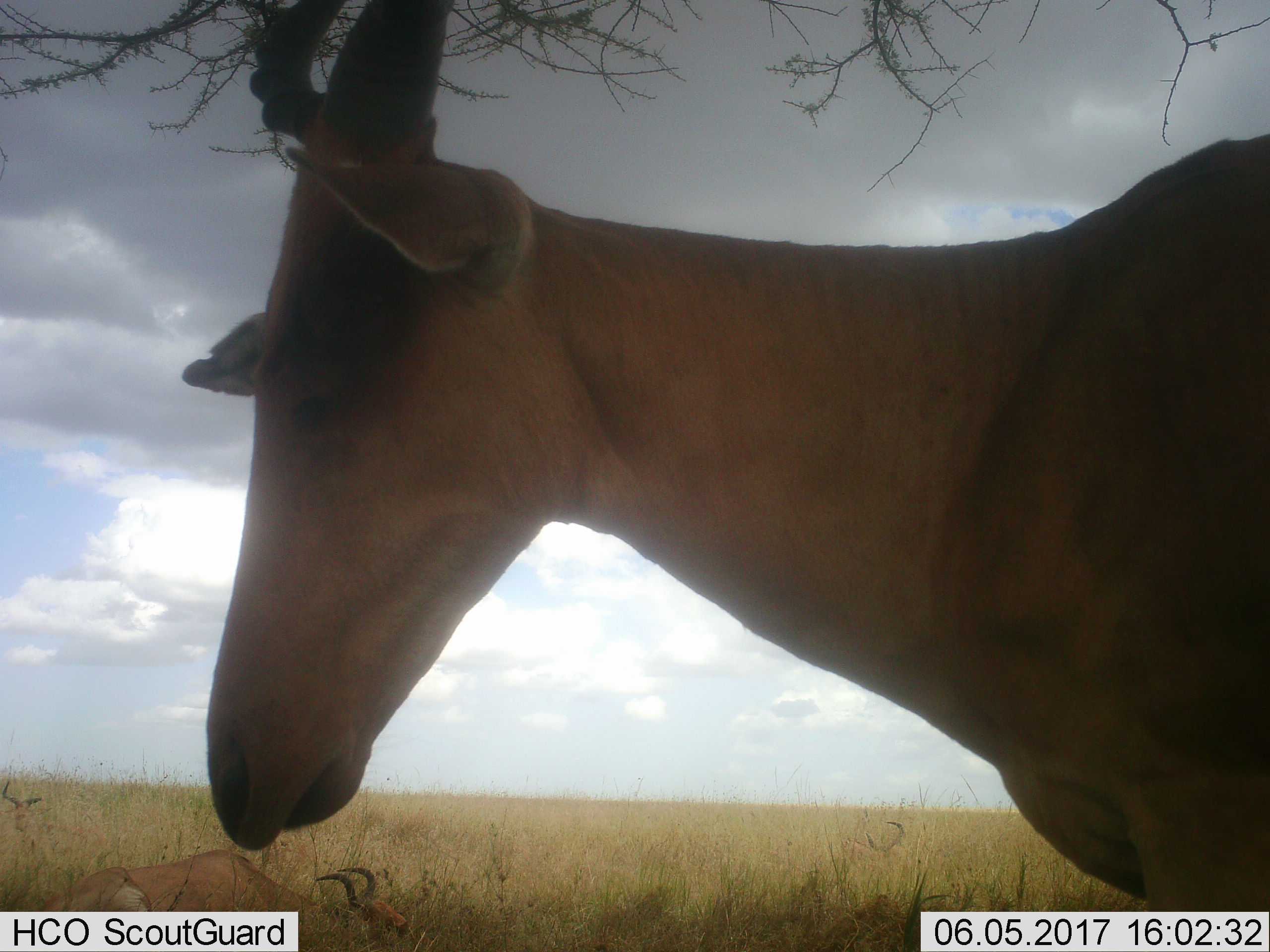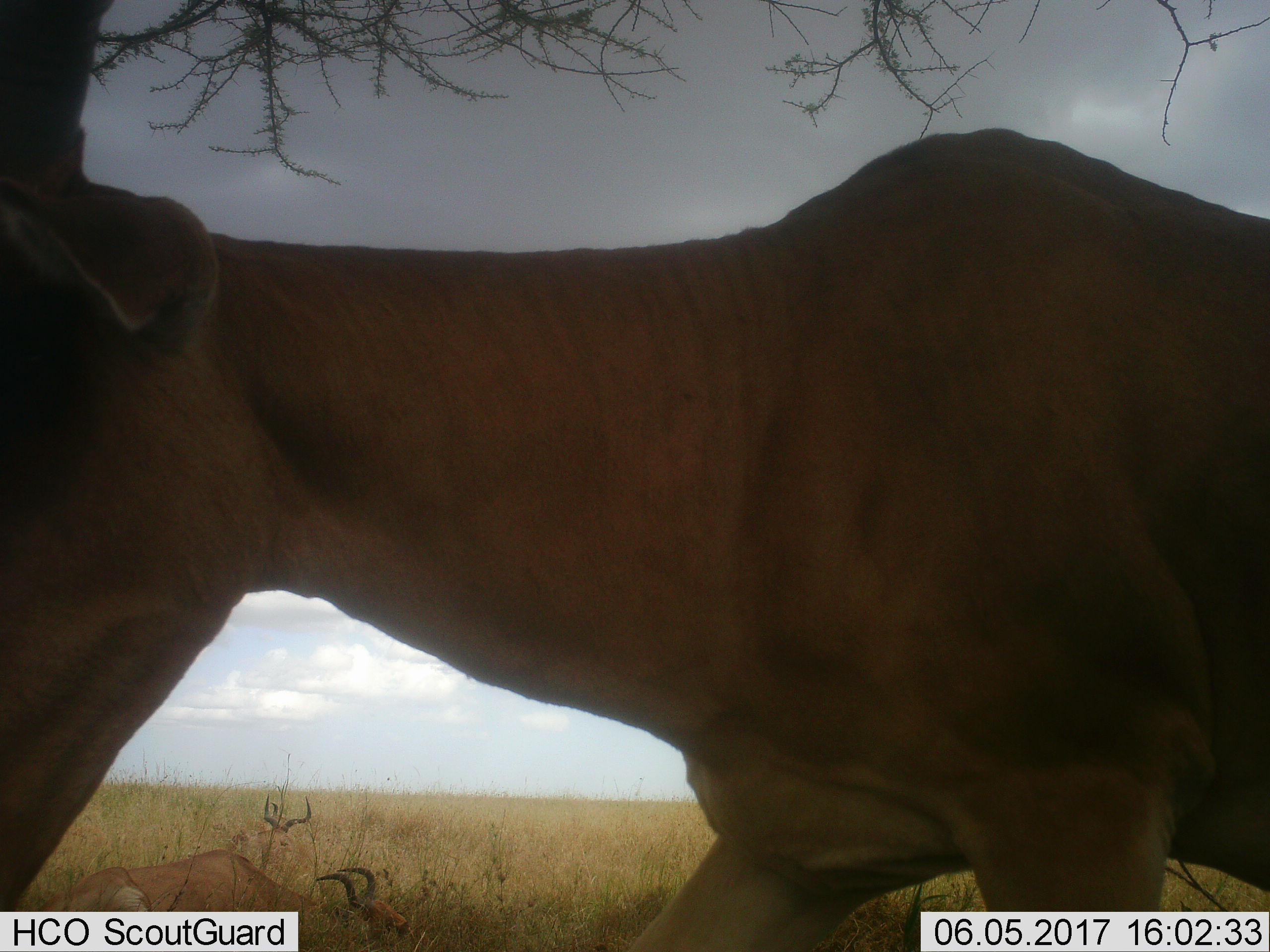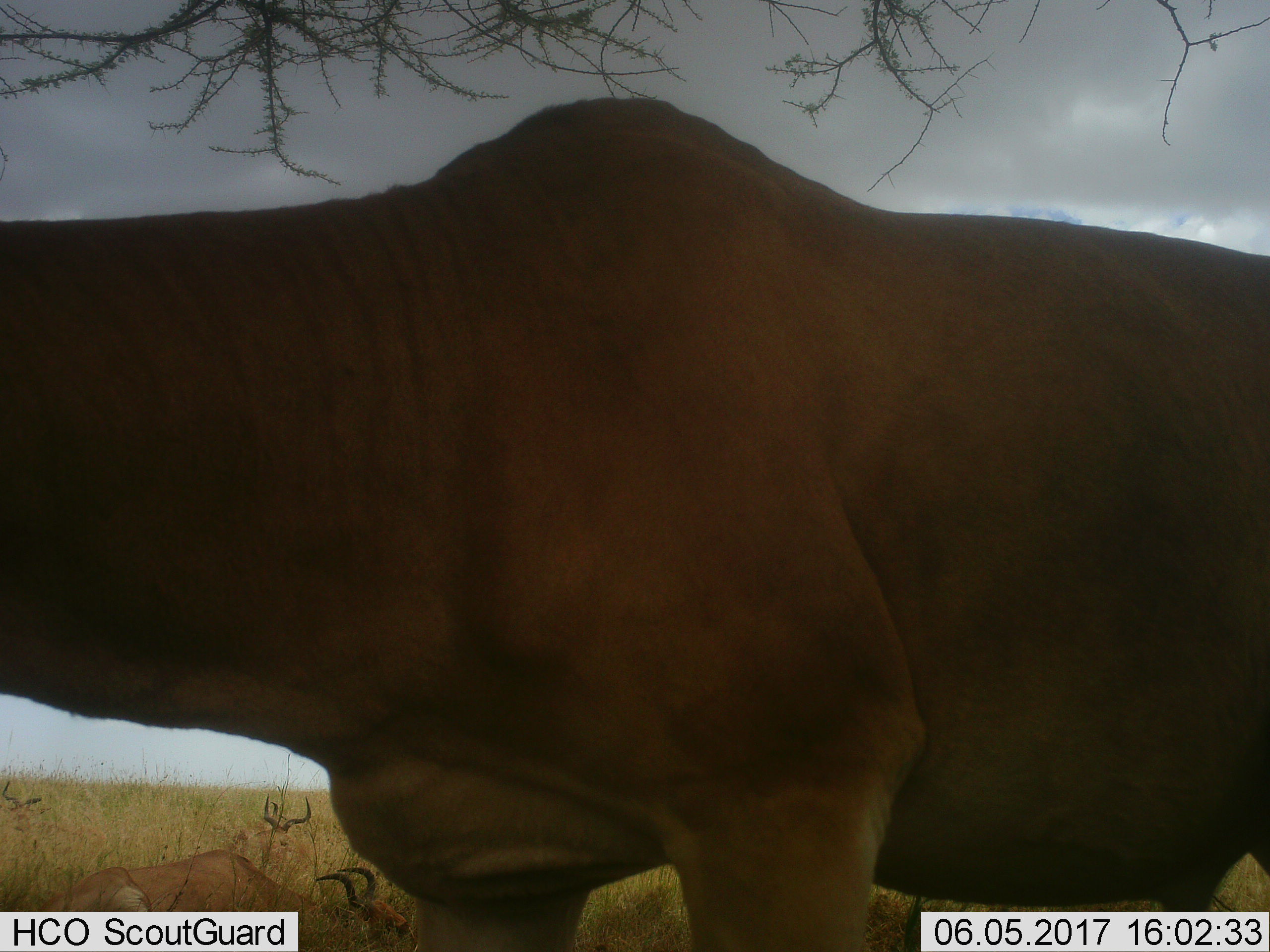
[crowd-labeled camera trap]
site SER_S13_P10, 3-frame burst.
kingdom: Animalia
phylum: Chordata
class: Mammalia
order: Artiodactyla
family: Bovidae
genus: Alcelaphus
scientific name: Alcelaphus buselaphus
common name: hartebeest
Hartebeest (Alcelaphus buselaphus), count 2. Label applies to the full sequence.